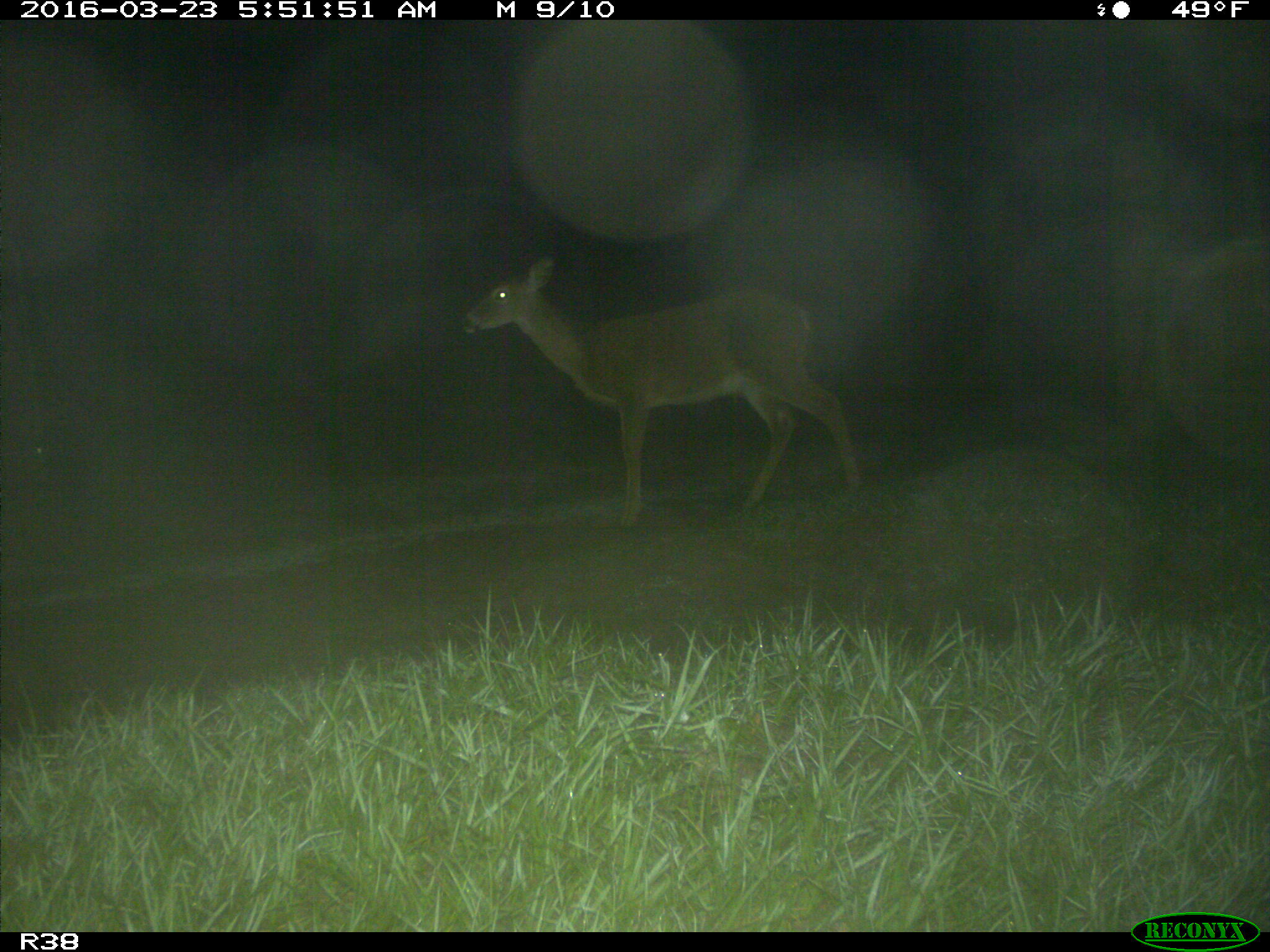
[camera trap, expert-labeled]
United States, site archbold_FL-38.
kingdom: Animalia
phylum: Chordata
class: Mammalia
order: Artiodactyla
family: Cervidae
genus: Odocoileus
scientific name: Odocoileus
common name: deer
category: unidentified deer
Unidentified deer (deer) (Odocoileus).